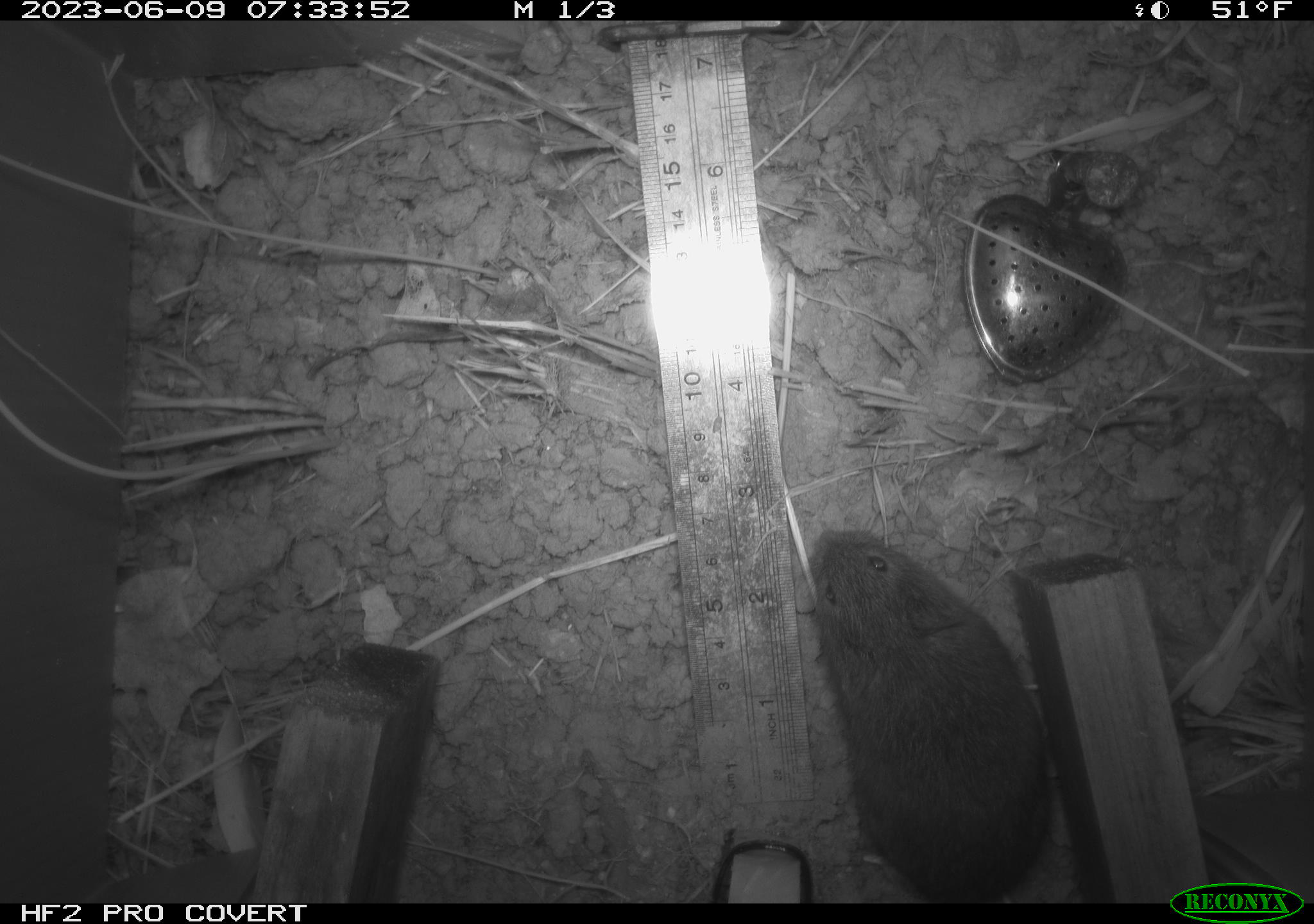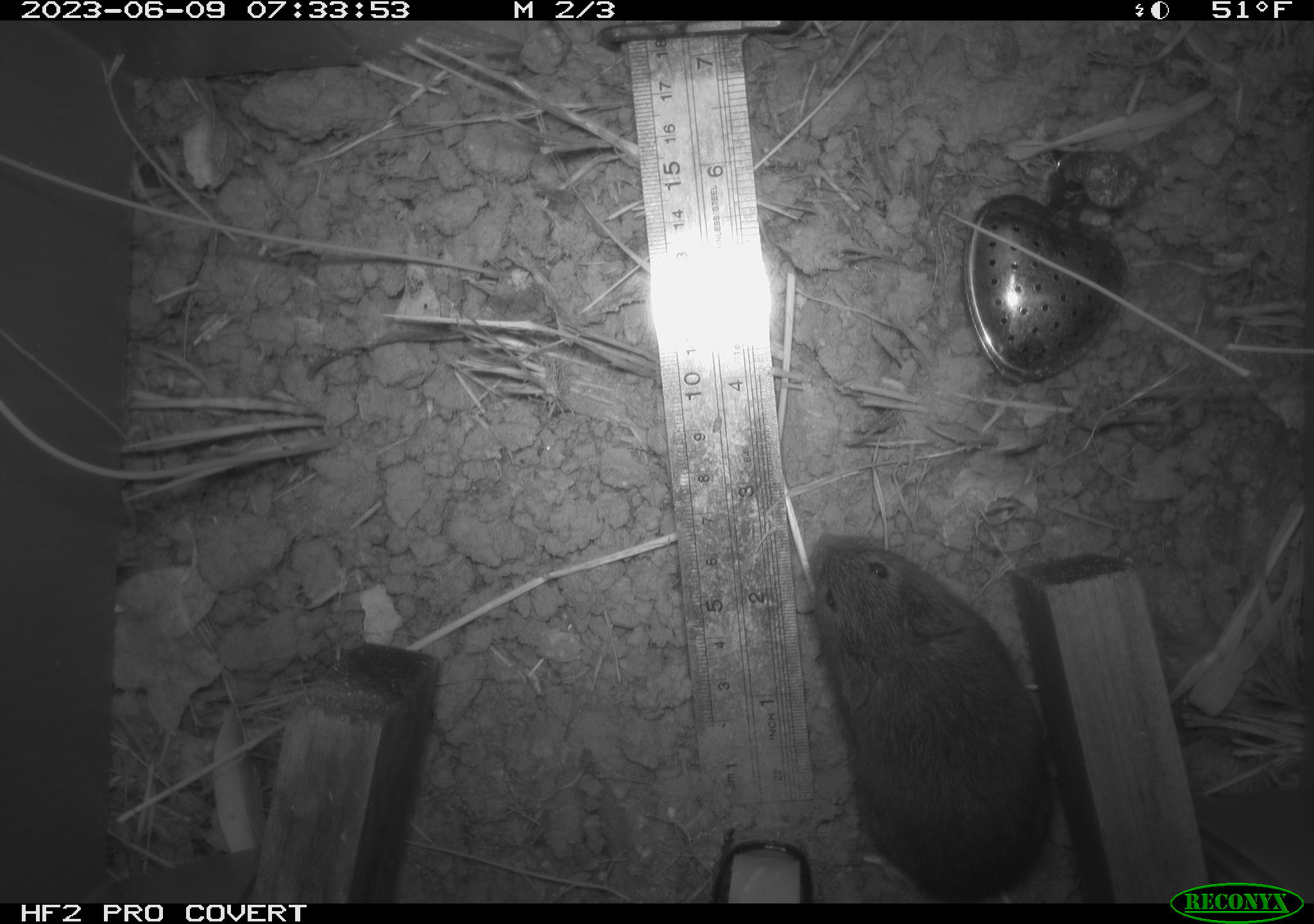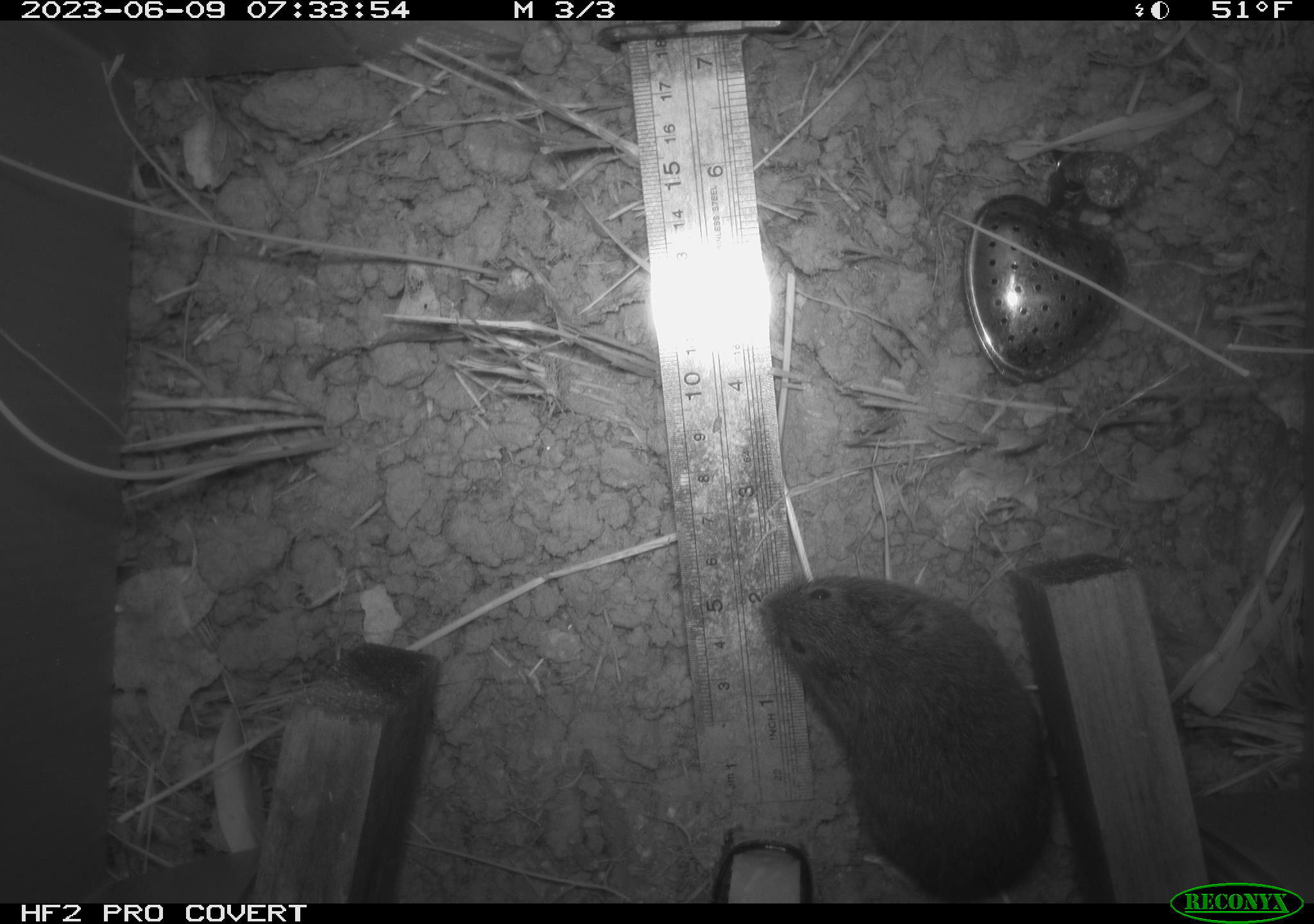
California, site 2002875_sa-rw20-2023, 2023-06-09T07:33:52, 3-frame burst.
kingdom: Animalia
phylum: Chordata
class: Mammalia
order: Rodentia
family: Cricetidae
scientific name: Arvicolinae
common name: voles, lemmings, and muskrats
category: arvicolinae subfamily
Arvicolinae subfamily (voles, lemmings, and muskrats) (Arvicolinae).